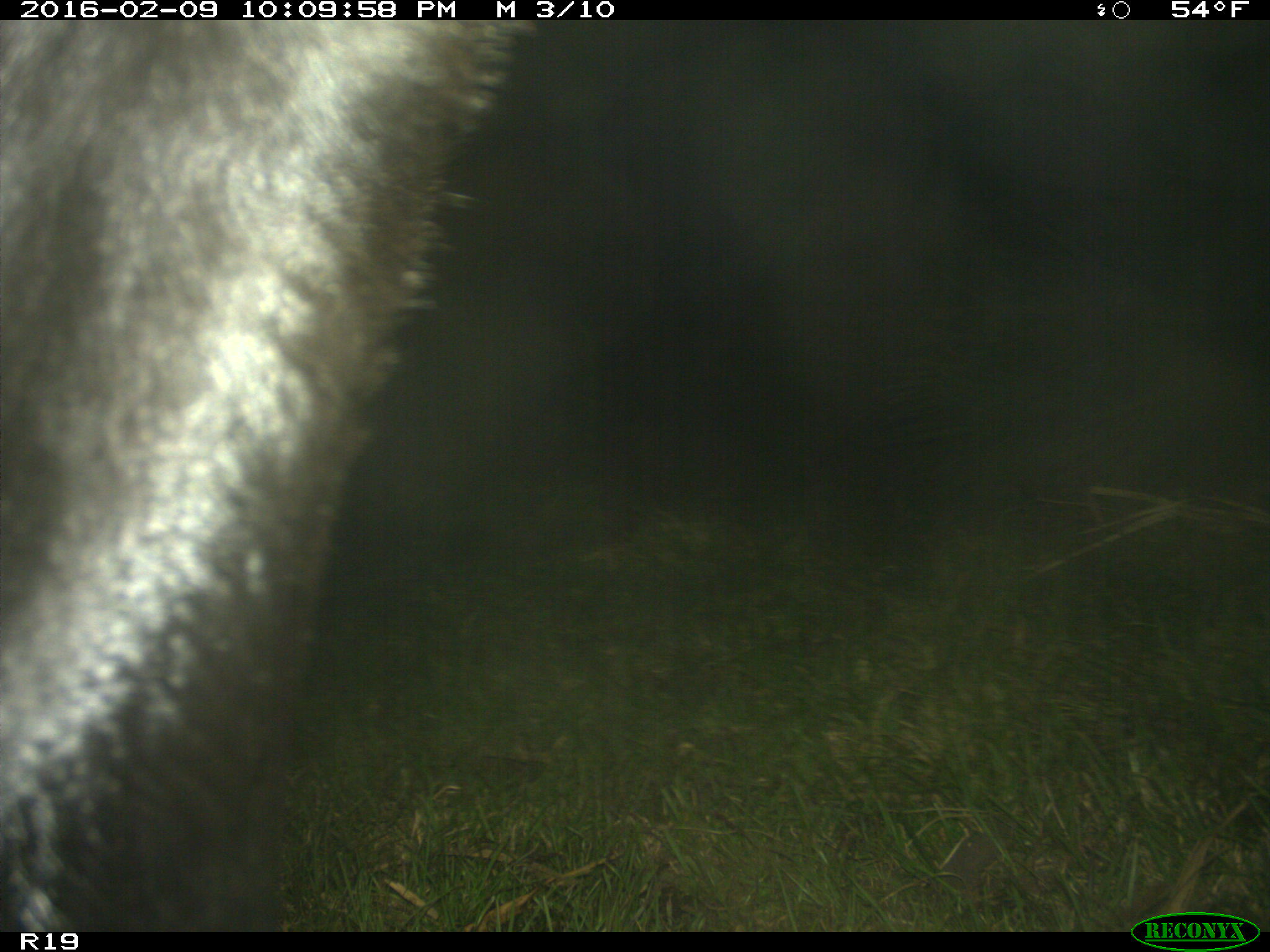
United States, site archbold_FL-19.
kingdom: Animalia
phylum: Chordata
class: Mammalia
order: Artiodactyla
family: Bovidae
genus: Bos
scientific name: Bos taurus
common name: domestic cow